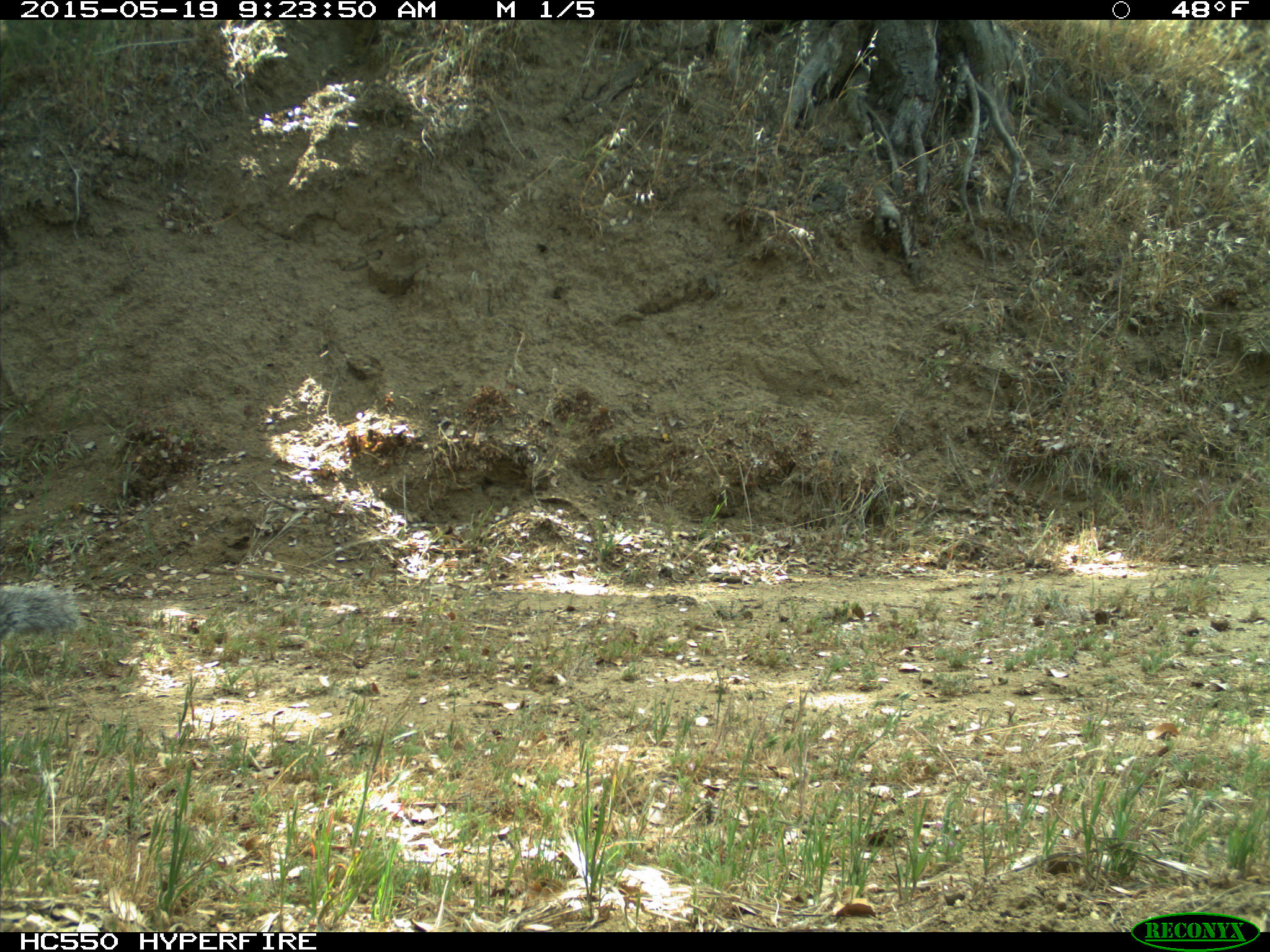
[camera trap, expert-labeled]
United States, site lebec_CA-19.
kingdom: Animalia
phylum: Chordata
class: Mammalia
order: Rodentia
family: Sciuridae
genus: Sciurus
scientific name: Sciurus carolinensis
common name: eastern gray squirrel